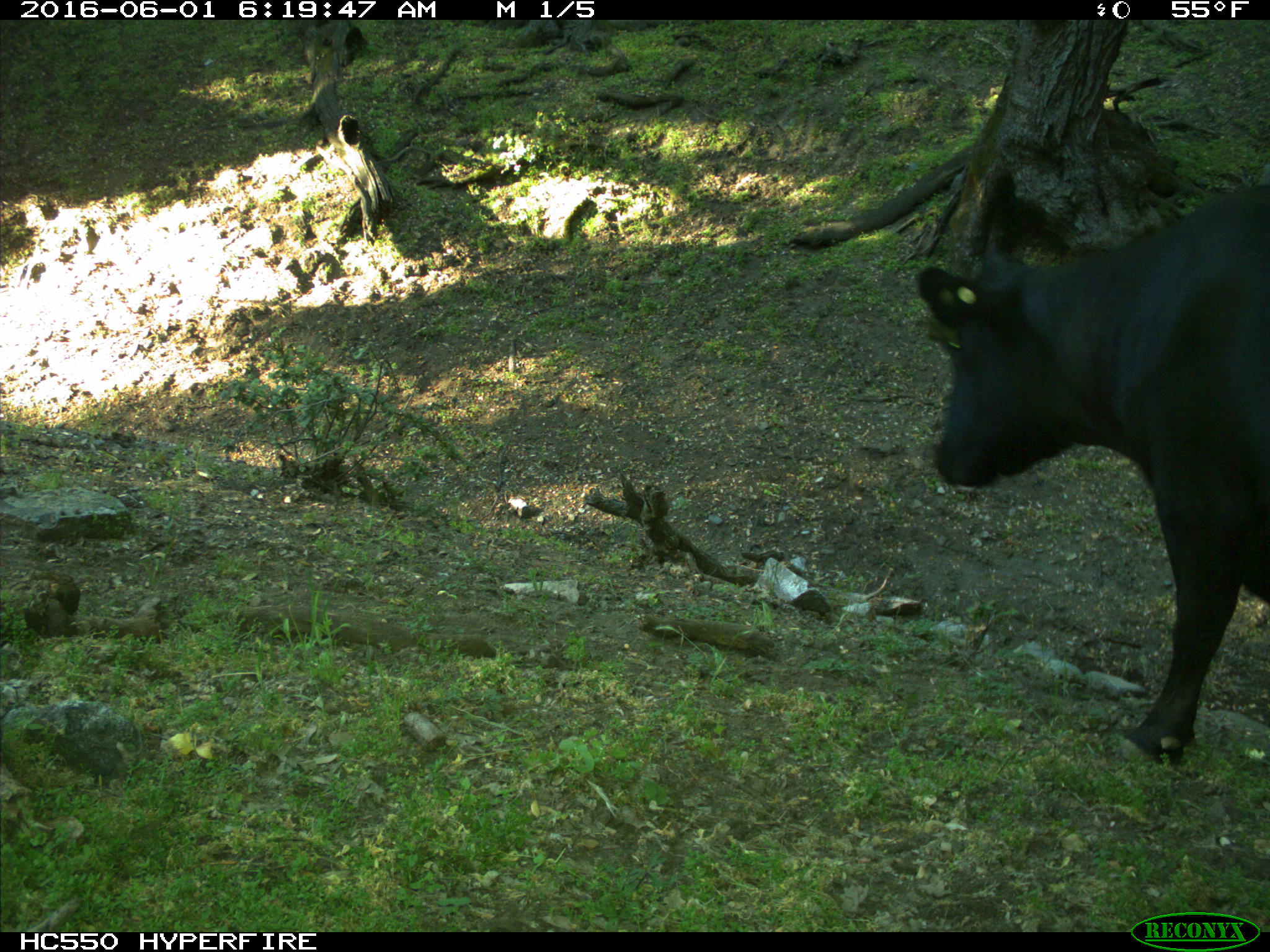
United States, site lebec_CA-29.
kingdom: Animalia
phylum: Chordata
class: Mammalia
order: Artiodactyla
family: Bovidae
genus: Bos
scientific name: Bos taurus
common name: domestic cow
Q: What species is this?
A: Bos taurus (domestic cow).